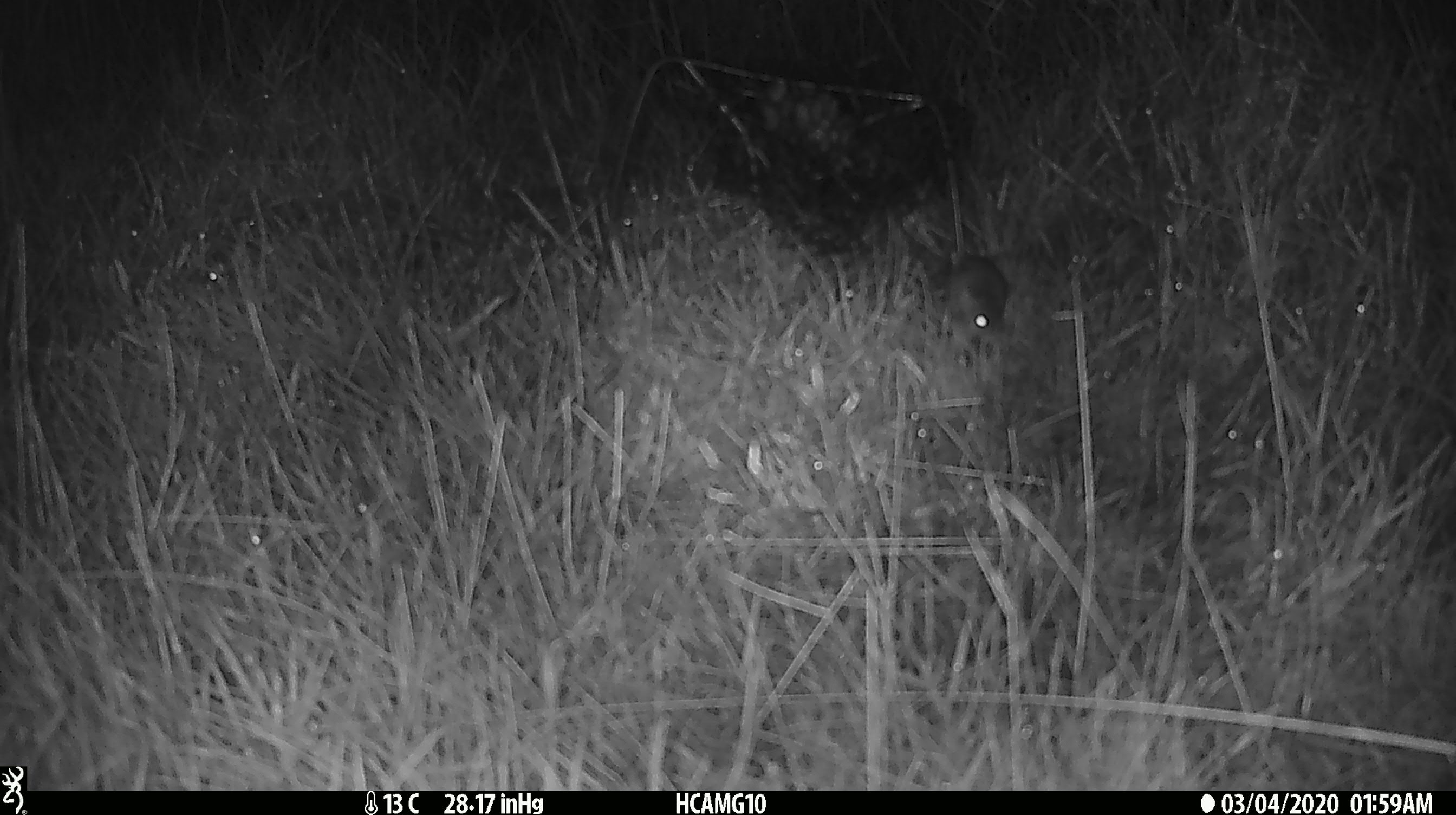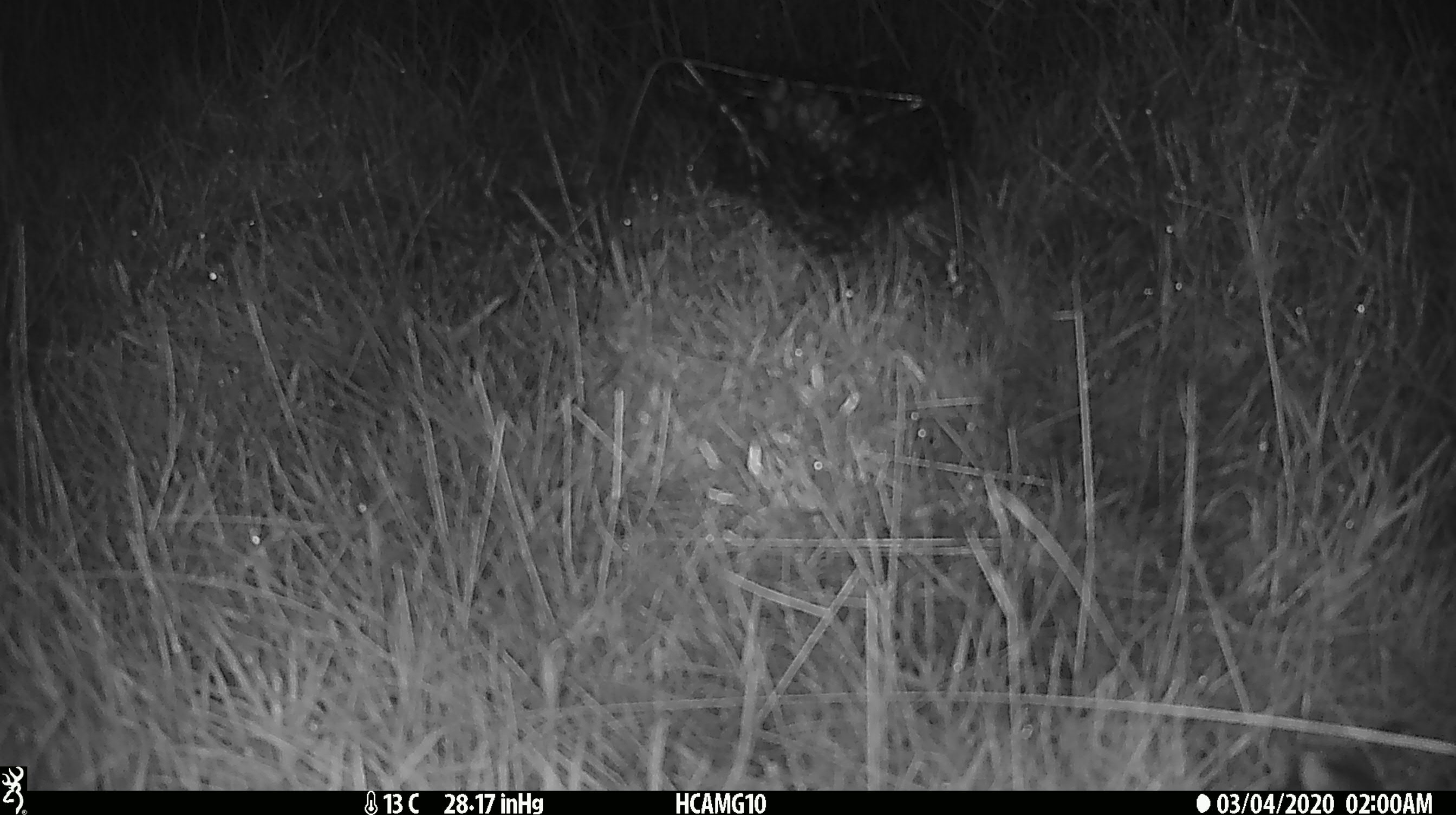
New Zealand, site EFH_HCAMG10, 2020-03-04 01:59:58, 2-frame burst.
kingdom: Animalia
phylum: Chordata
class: Mammalia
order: Rodentia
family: Muridae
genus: Mus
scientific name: Mus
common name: mouse